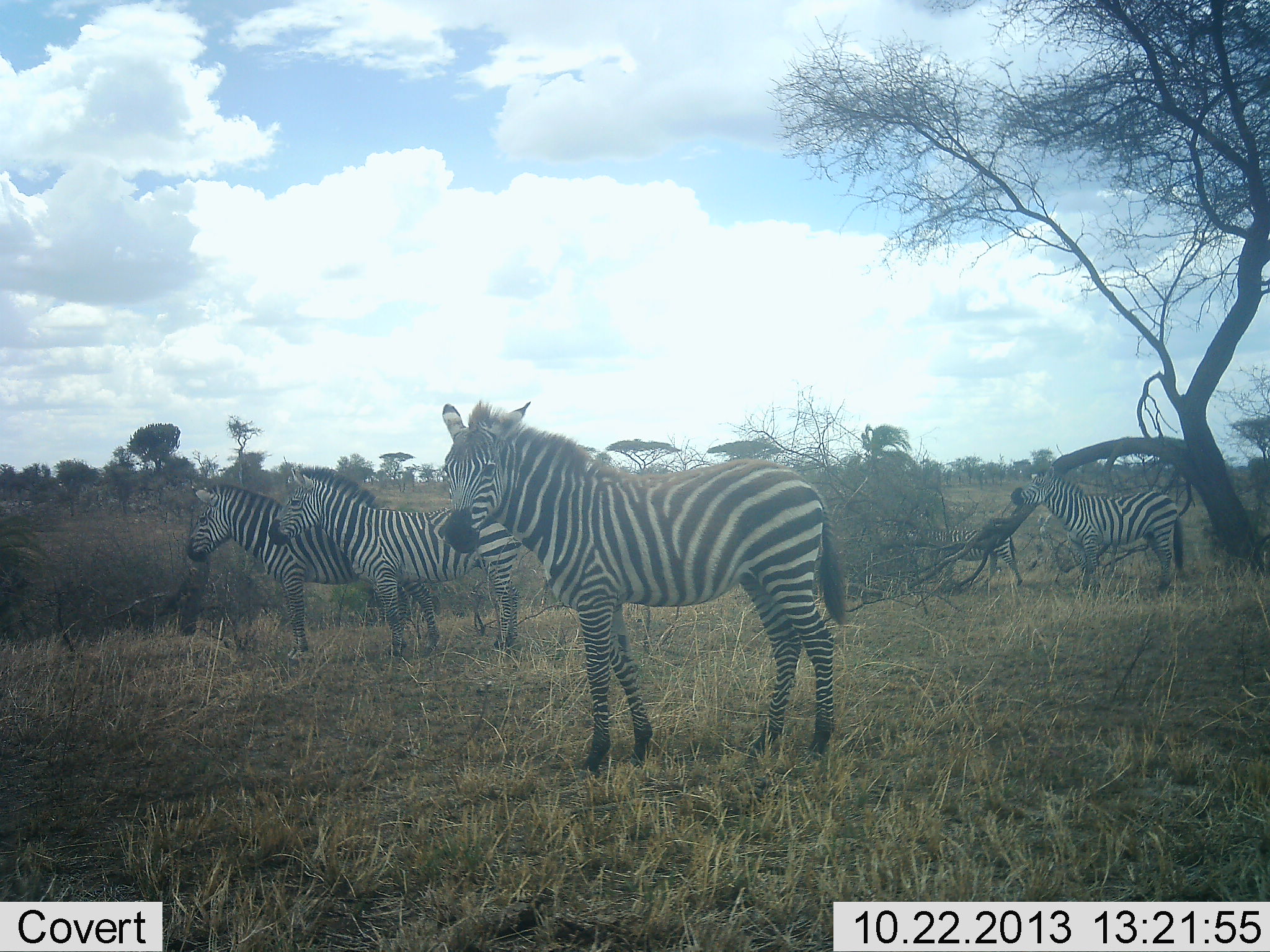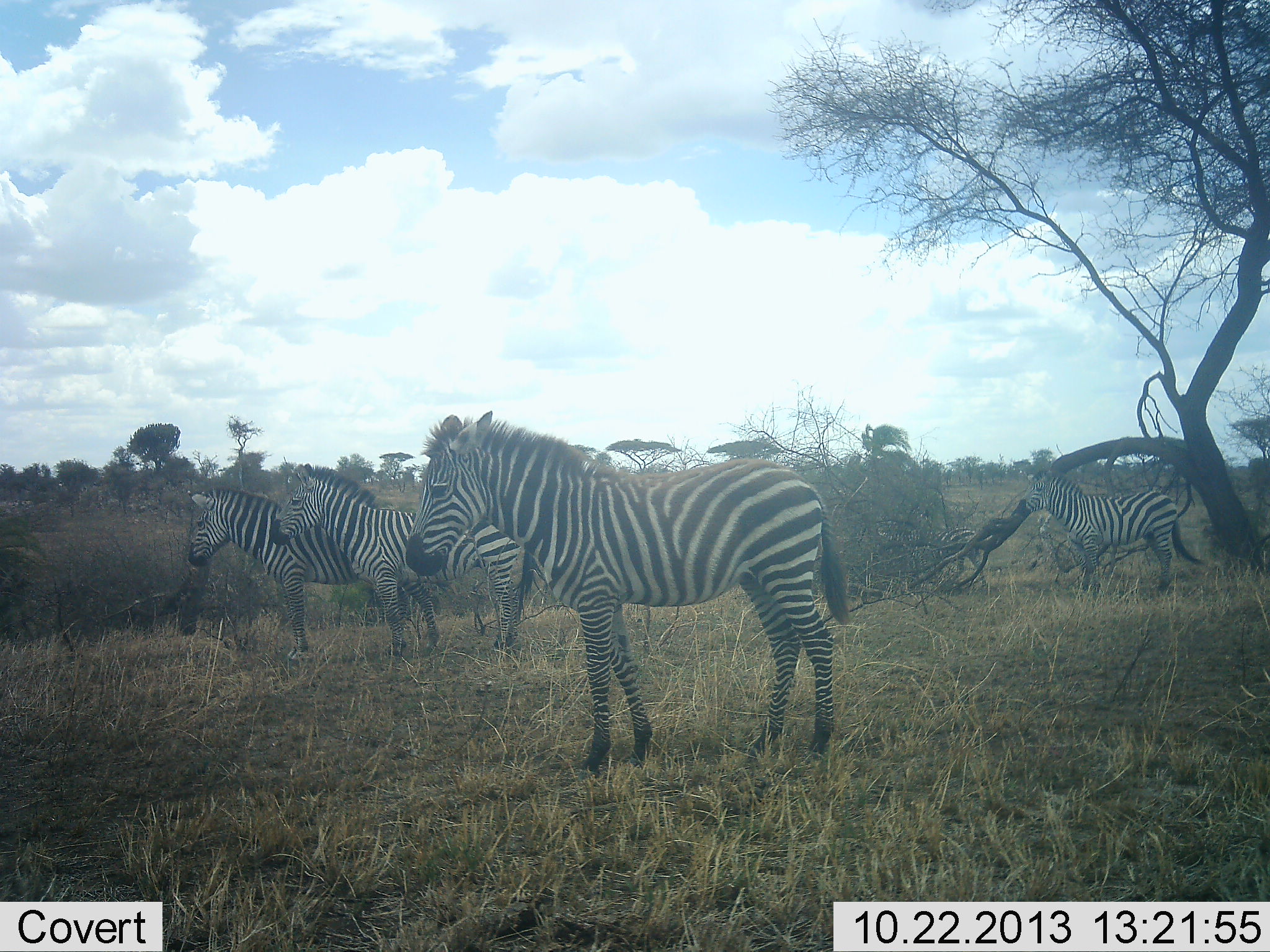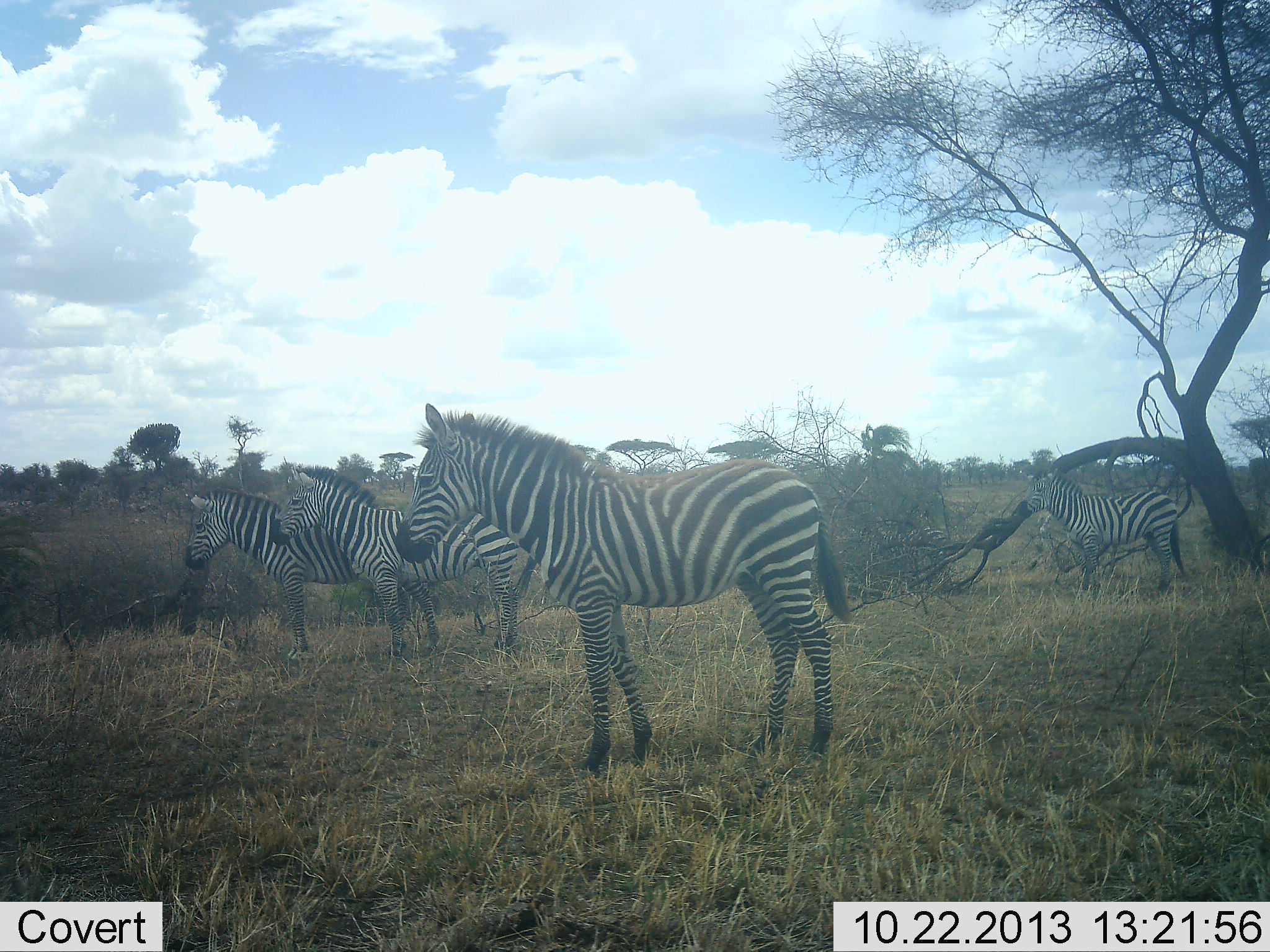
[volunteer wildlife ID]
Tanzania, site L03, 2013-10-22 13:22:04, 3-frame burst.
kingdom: Animalia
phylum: Chordata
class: Mammalia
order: Perissodactyla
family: Equidae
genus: Equus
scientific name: Equus quagga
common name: plains zebra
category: zebra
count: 5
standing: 97%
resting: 3%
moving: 34%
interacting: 3%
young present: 7%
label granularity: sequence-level